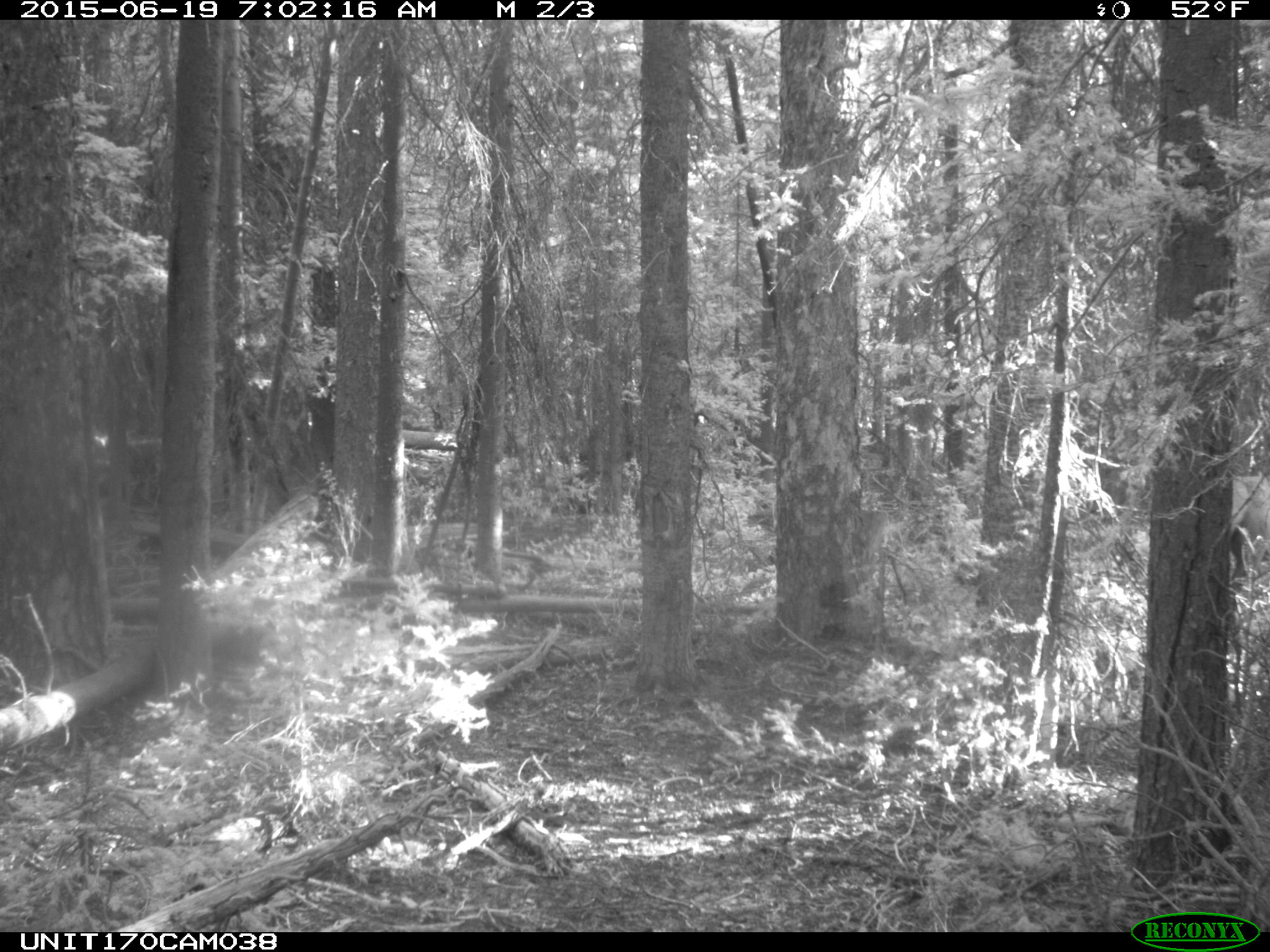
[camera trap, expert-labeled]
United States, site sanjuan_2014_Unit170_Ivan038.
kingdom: Animalia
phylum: Chordata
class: Mammalia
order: Artiodactyla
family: Cervidae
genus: Cervus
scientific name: Cervus elaphus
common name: red deer